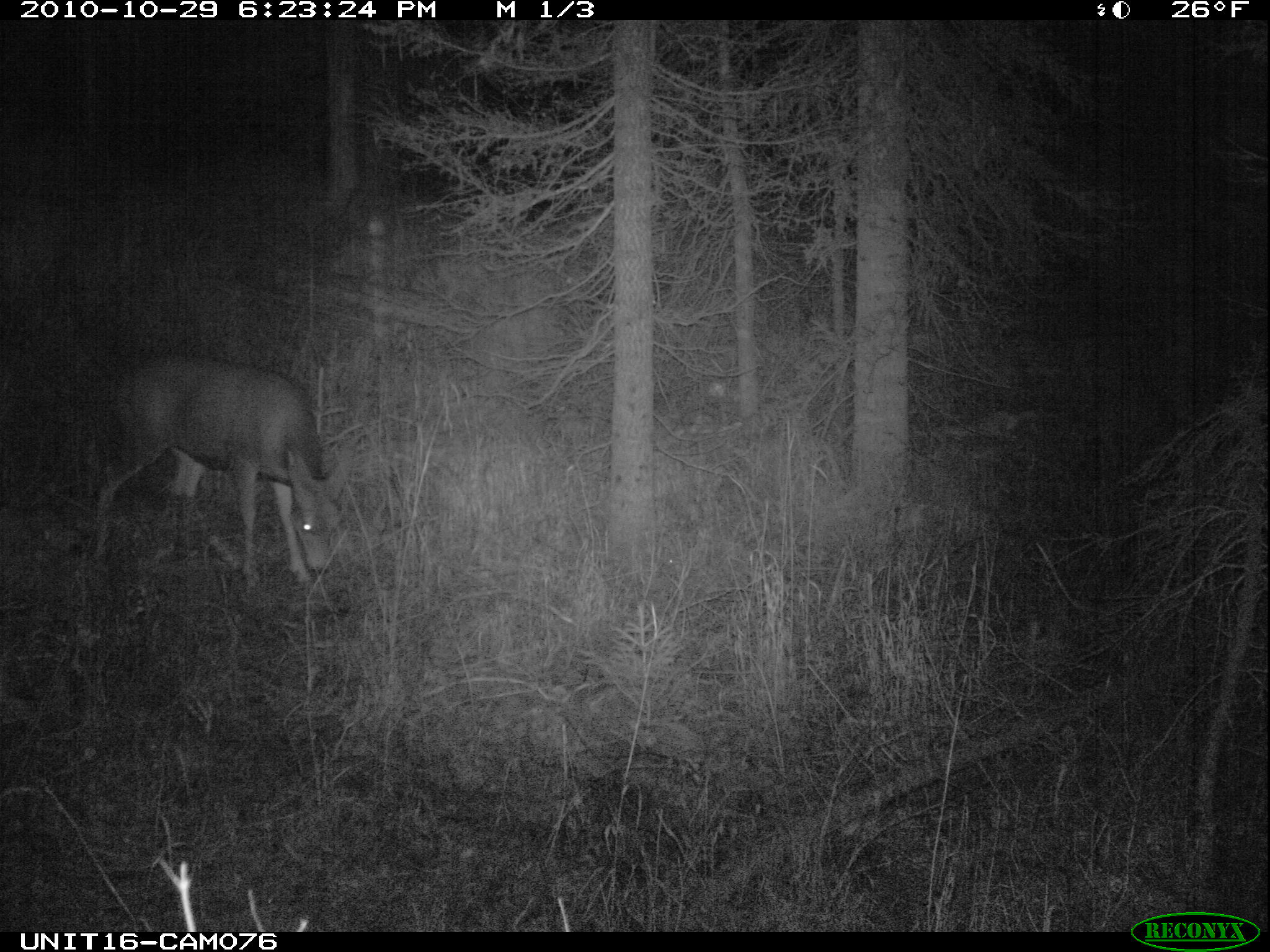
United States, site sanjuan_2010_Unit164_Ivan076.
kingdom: Animalia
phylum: Chordata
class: Mammalia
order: Artiodactyla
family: Cervidae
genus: Odocoileus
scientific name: Odocoileus hemionus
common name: mule deer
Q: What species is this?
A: Odocoileus hemionus (mule deer).